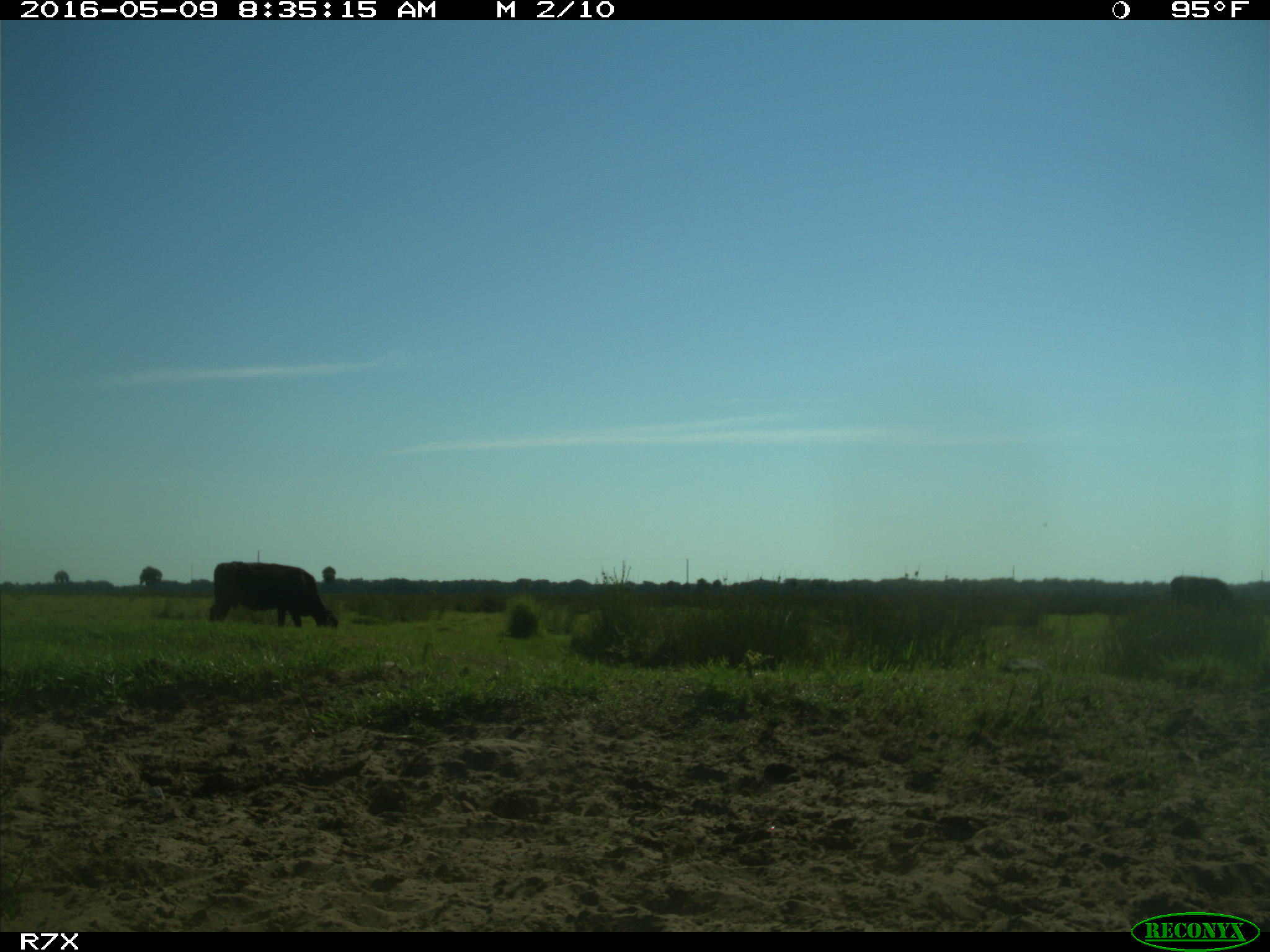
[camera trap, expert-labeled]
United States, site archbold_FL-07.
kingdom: Animalia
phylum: Chordata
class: Mammalia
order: Artiodactyla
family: Bovidae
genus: Bos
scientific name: Bos taurus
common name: domestic cow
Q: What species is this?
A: Bos taurus (domestic cow).